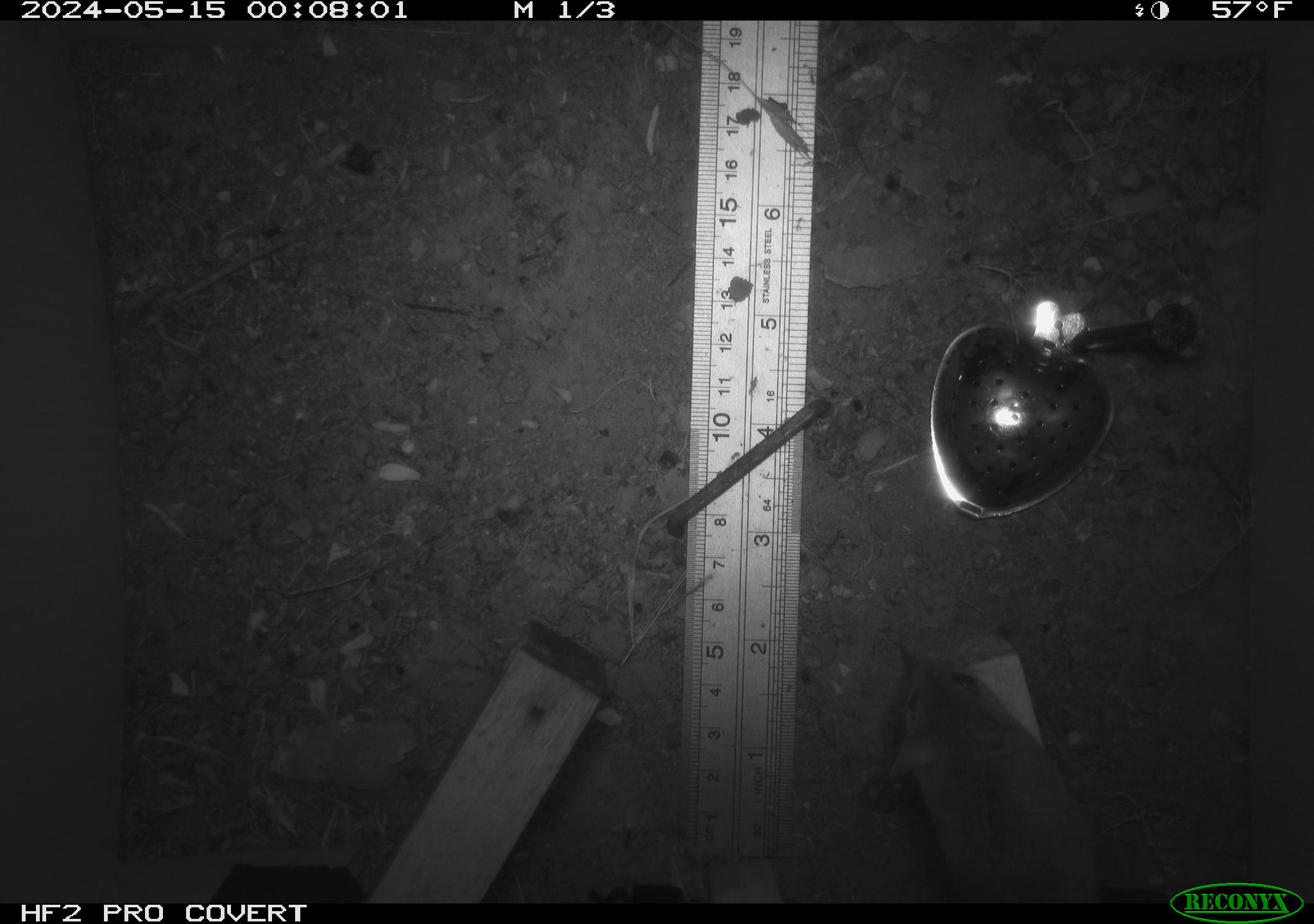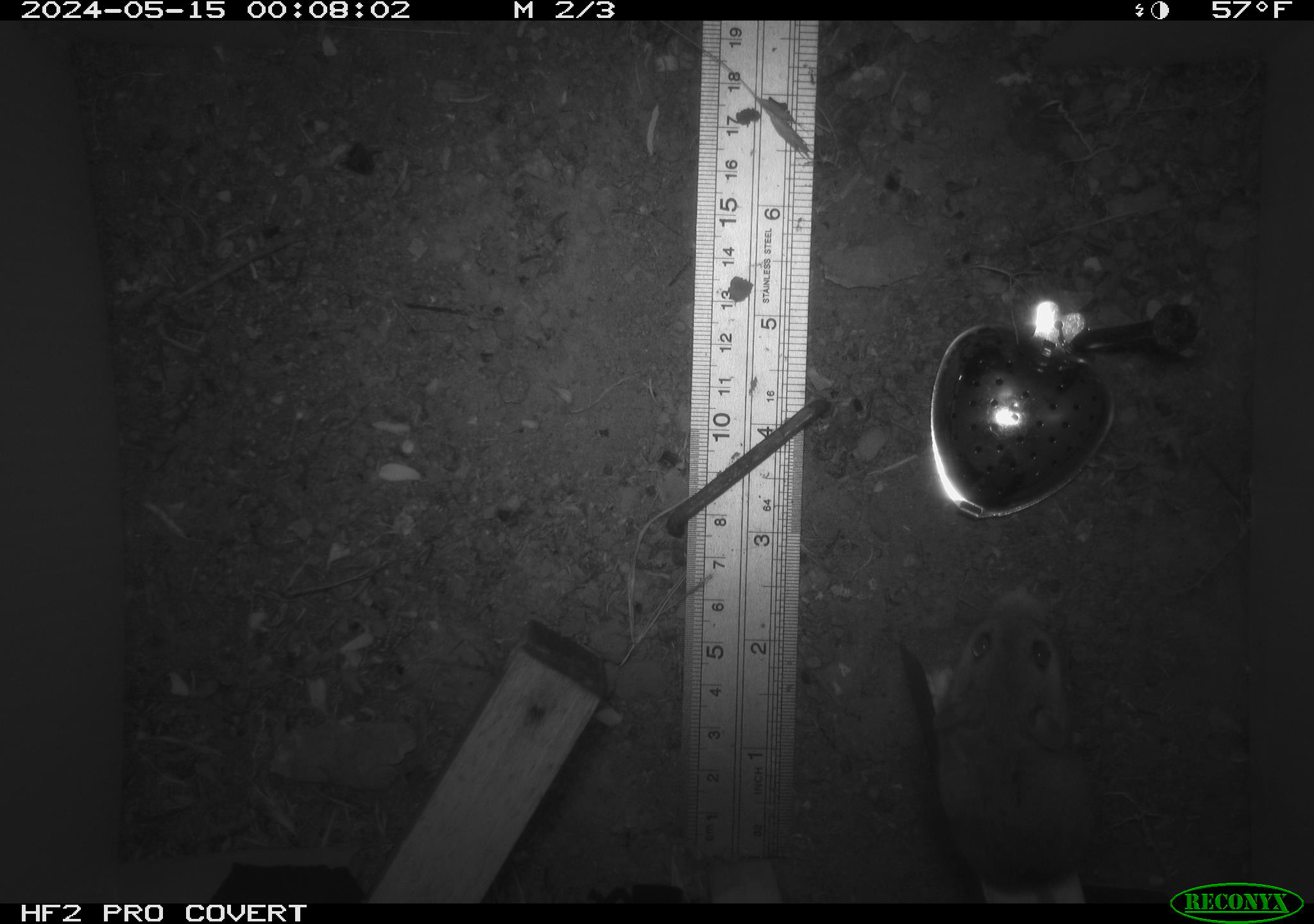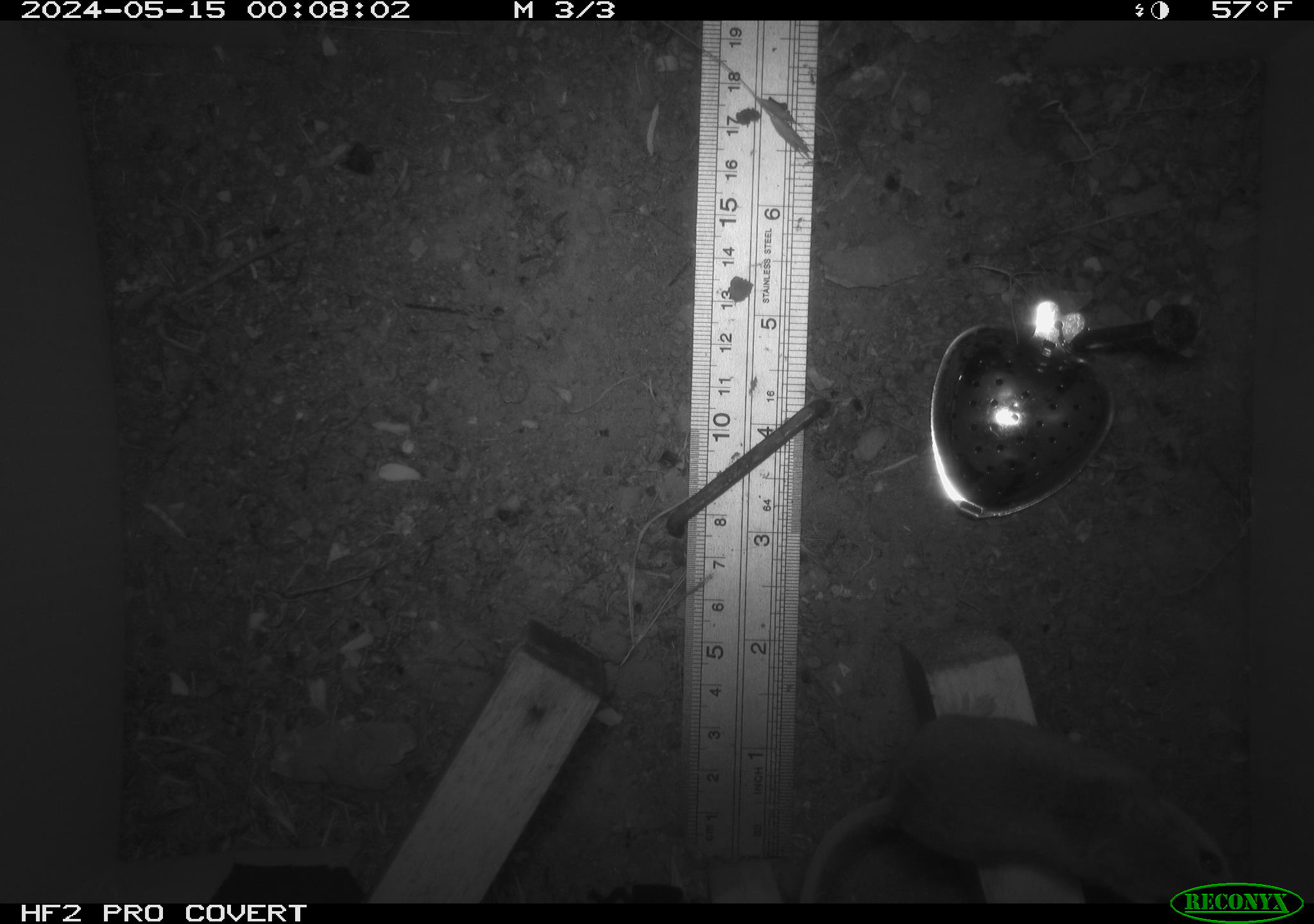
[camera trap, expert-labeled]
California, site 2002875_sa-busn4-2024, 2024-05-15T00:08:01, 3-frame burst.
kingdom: Animalia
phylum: Chordata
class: Mammalia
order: Rodentia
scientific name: Rodentia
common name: rodent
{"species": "rodent (Rodentia)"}